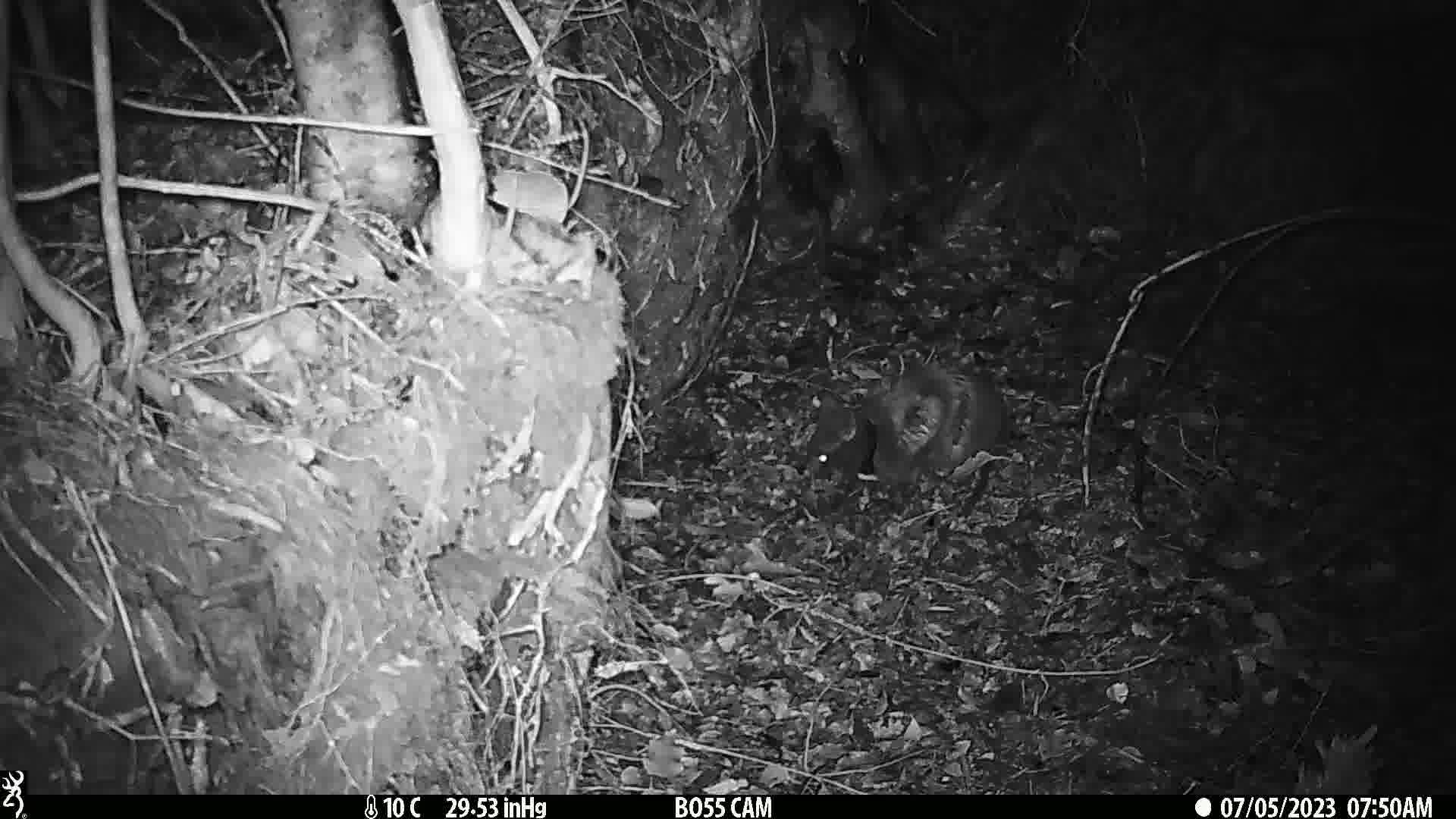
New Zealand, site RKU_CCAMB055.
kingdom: Animalia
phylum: Chordata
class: Mammalia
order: Carnivora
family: Felidae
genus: Felis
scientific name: Felis catus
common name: domestic cat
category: cat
Cat (domestic cat) (Felis catus).